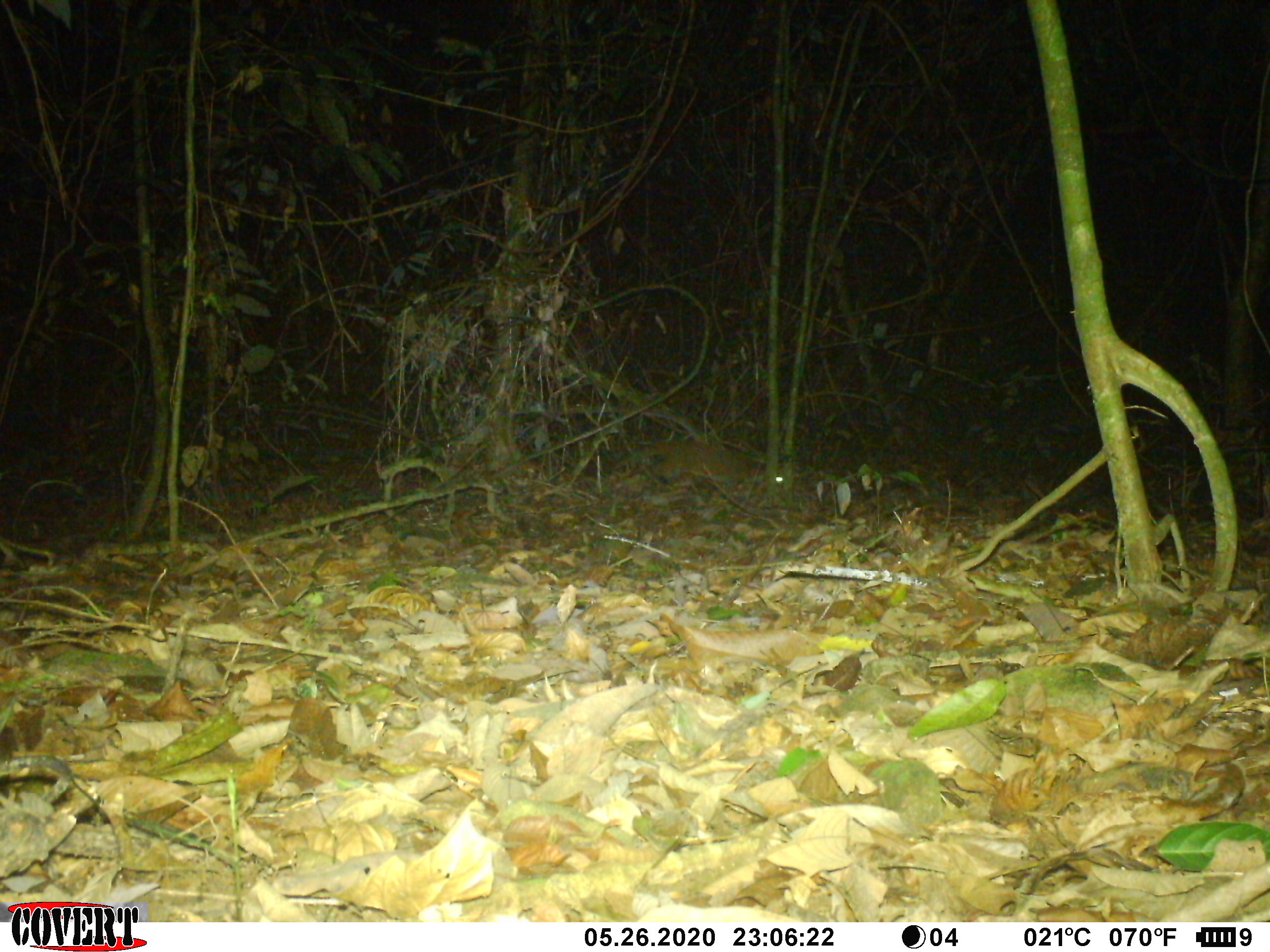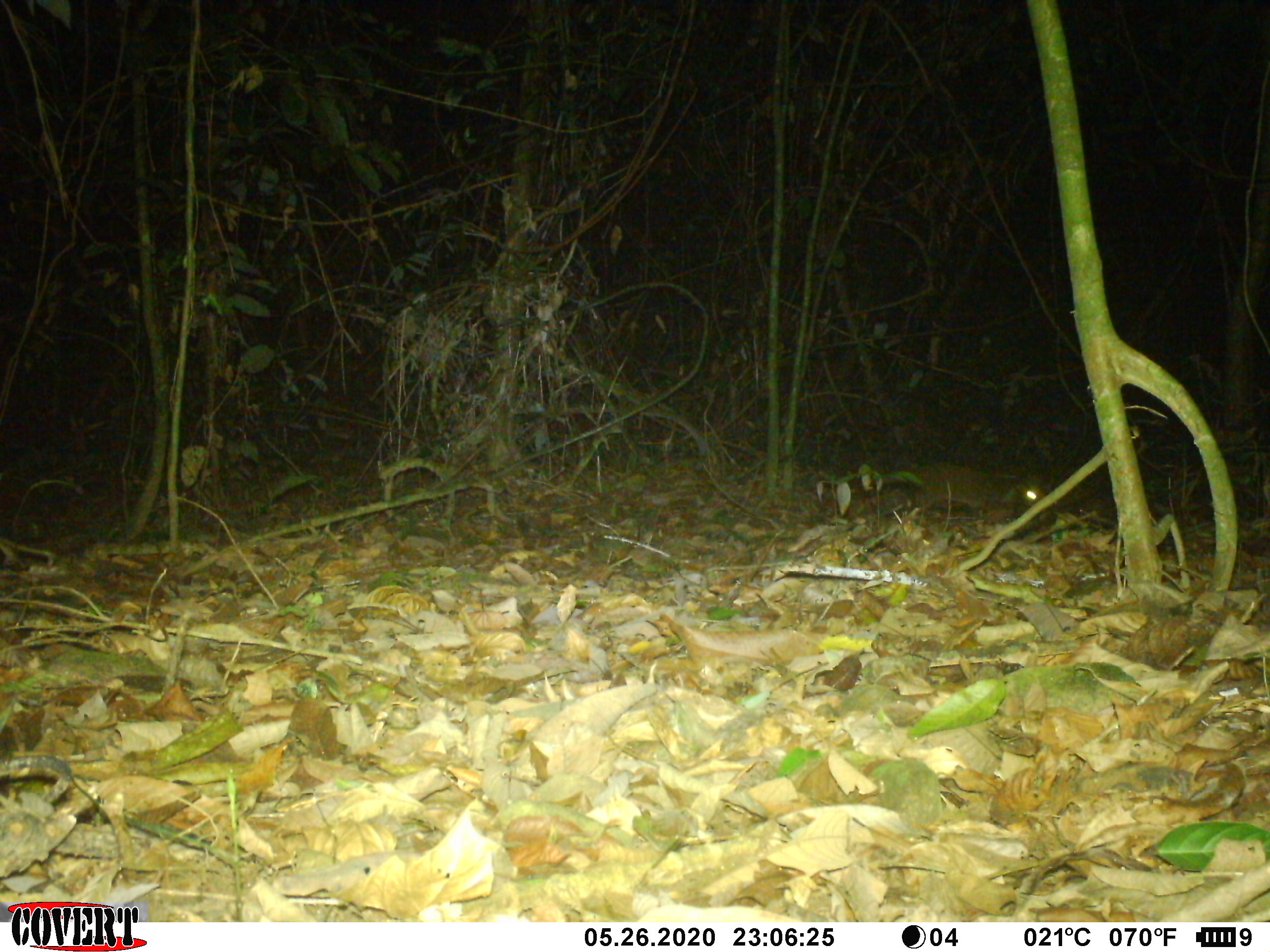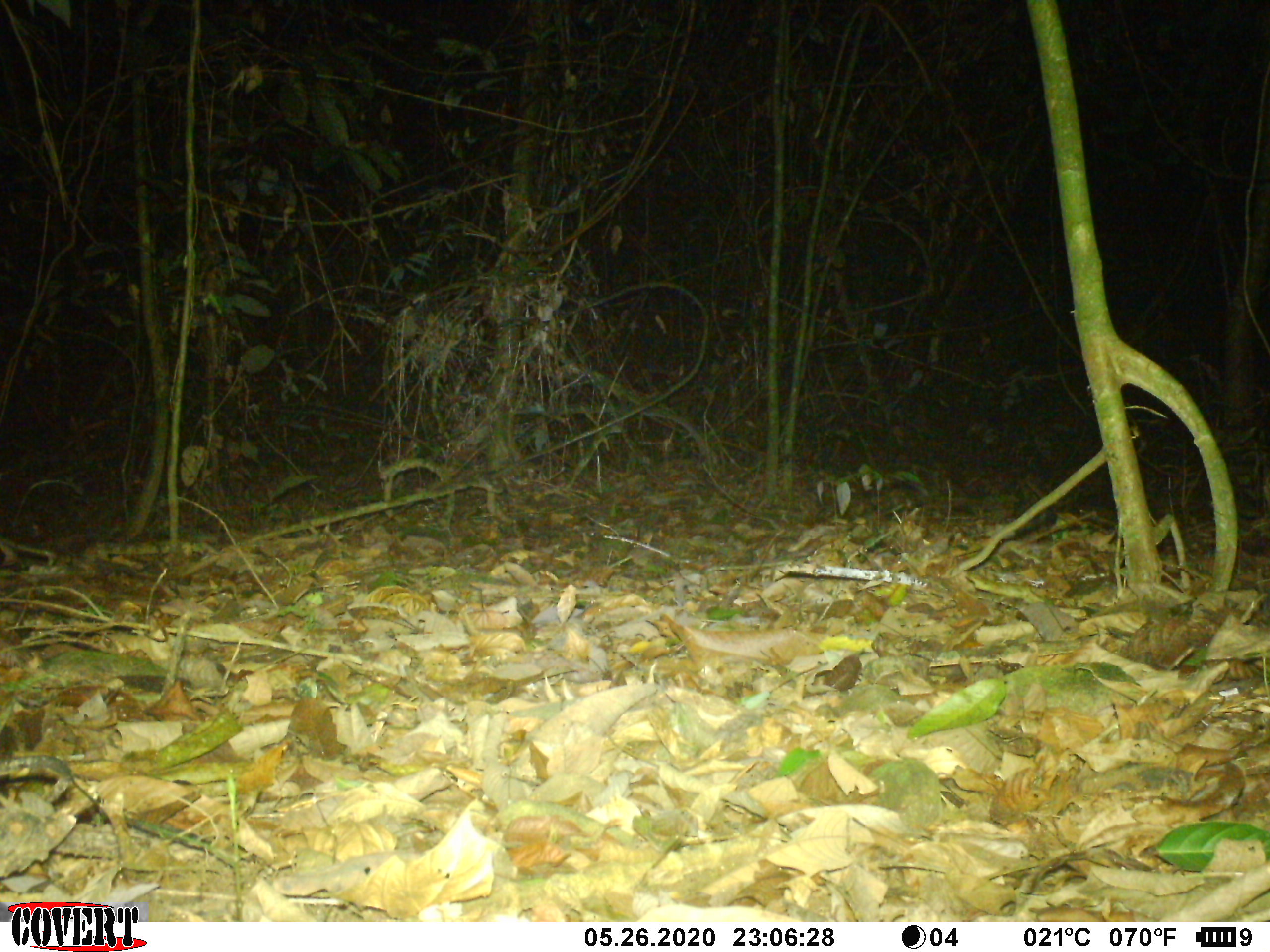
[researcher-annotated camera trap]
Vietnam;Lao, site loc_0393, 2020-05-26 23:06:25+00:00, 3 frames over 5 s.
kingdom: Animalia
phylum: Chordata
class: Mammalia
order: Carnivora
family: Viverridae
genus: Paguma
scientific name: Paguma larvata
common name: masked palm civet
Masked palm civet (Paguma larvata). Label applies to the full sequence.